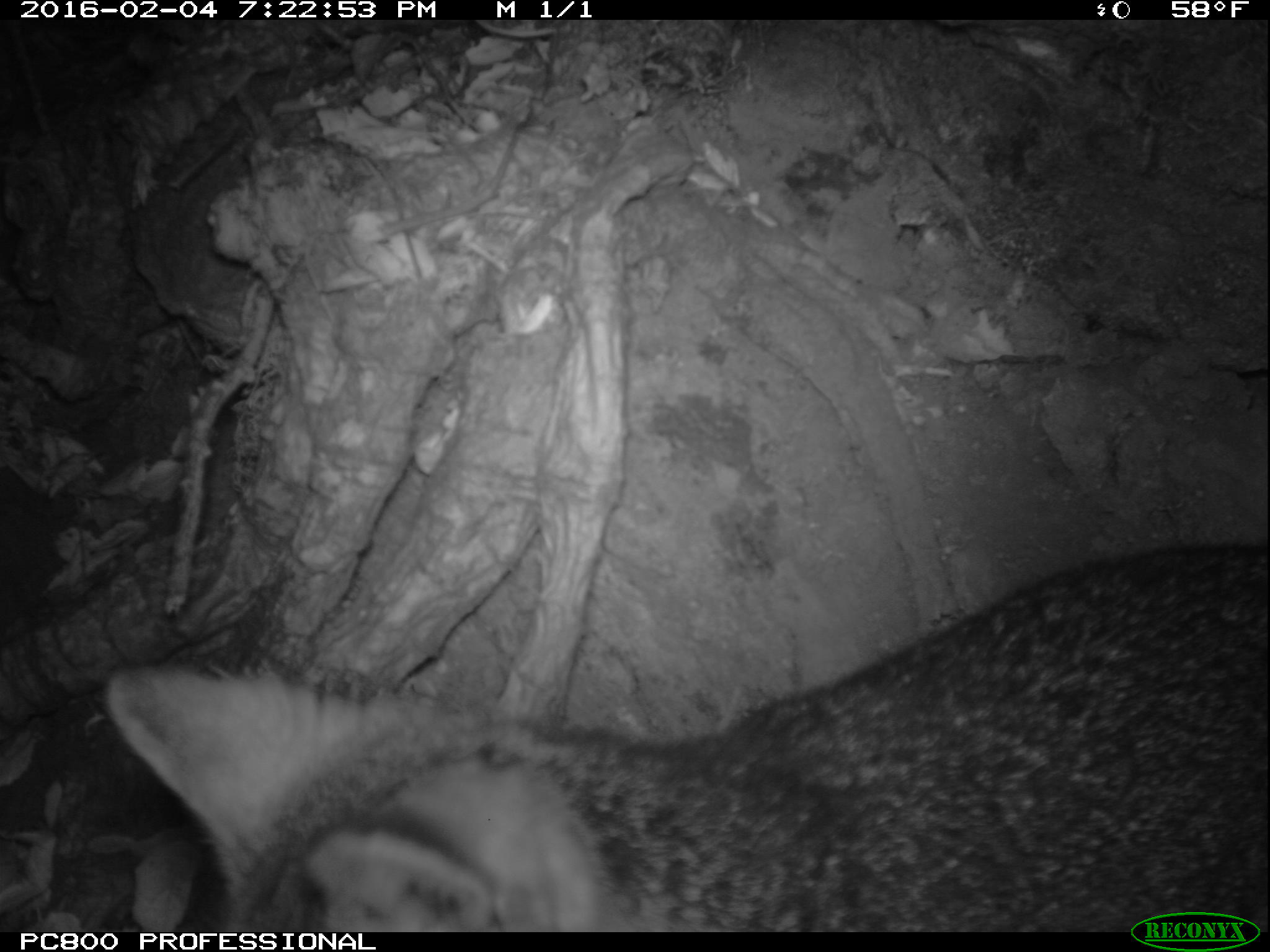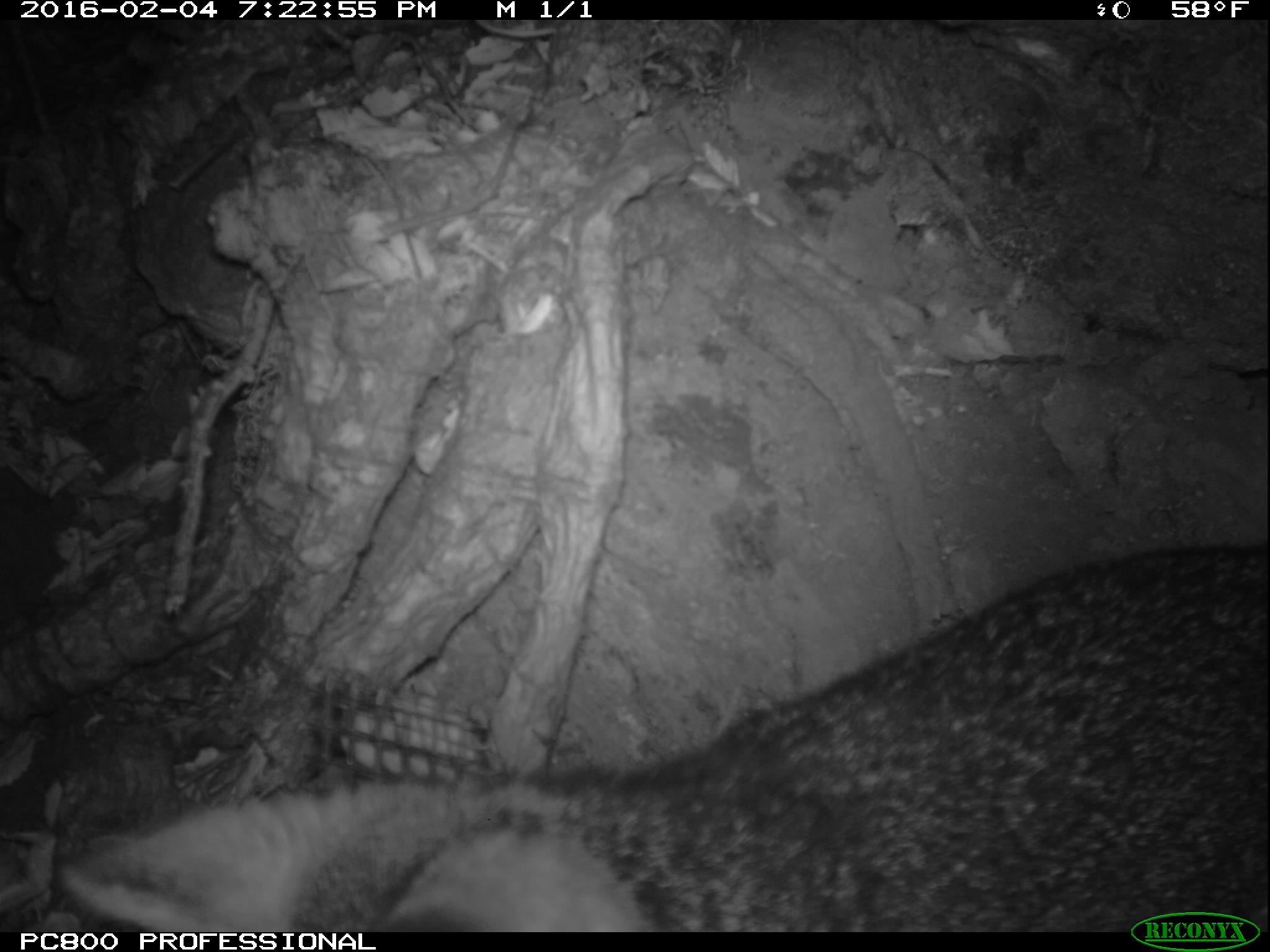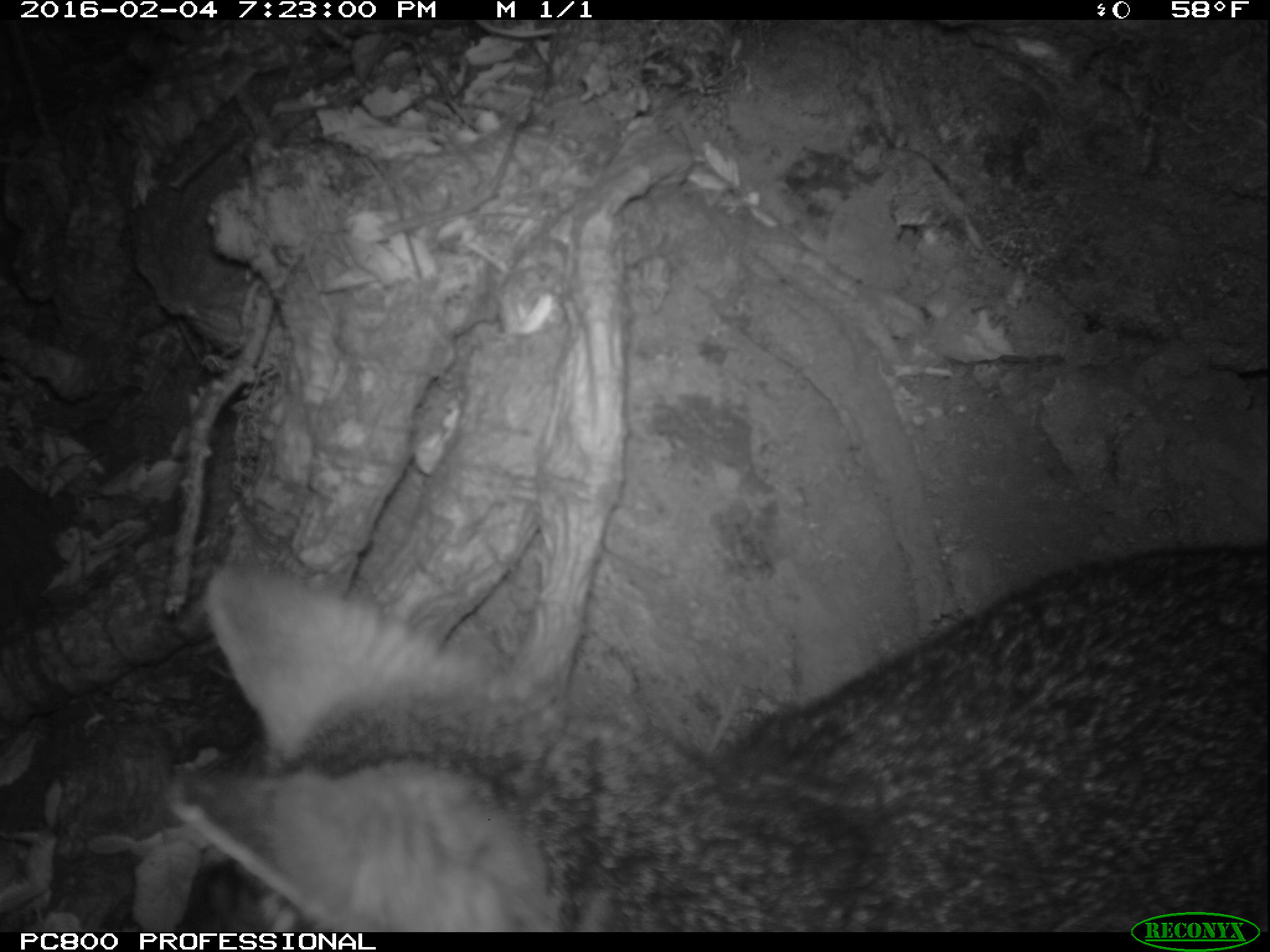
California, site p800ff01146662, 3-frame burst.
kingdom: Animalia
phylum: Chordata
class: Mammalia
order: Carnivora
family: Canidae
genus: Urocyon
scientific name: Urocyon littoralis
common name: island fox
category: fox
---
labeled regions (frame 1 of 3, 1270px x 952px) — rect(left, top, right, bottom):
fox: rect(104, 540, 1269, 931)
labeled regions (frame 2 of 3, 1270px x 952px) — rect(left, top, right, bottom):
fox: rect(56, 545, 1269, 932)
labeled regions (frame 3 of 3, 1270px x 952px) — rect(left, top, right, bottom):
fox: rect(161, 544, 1269, 931)